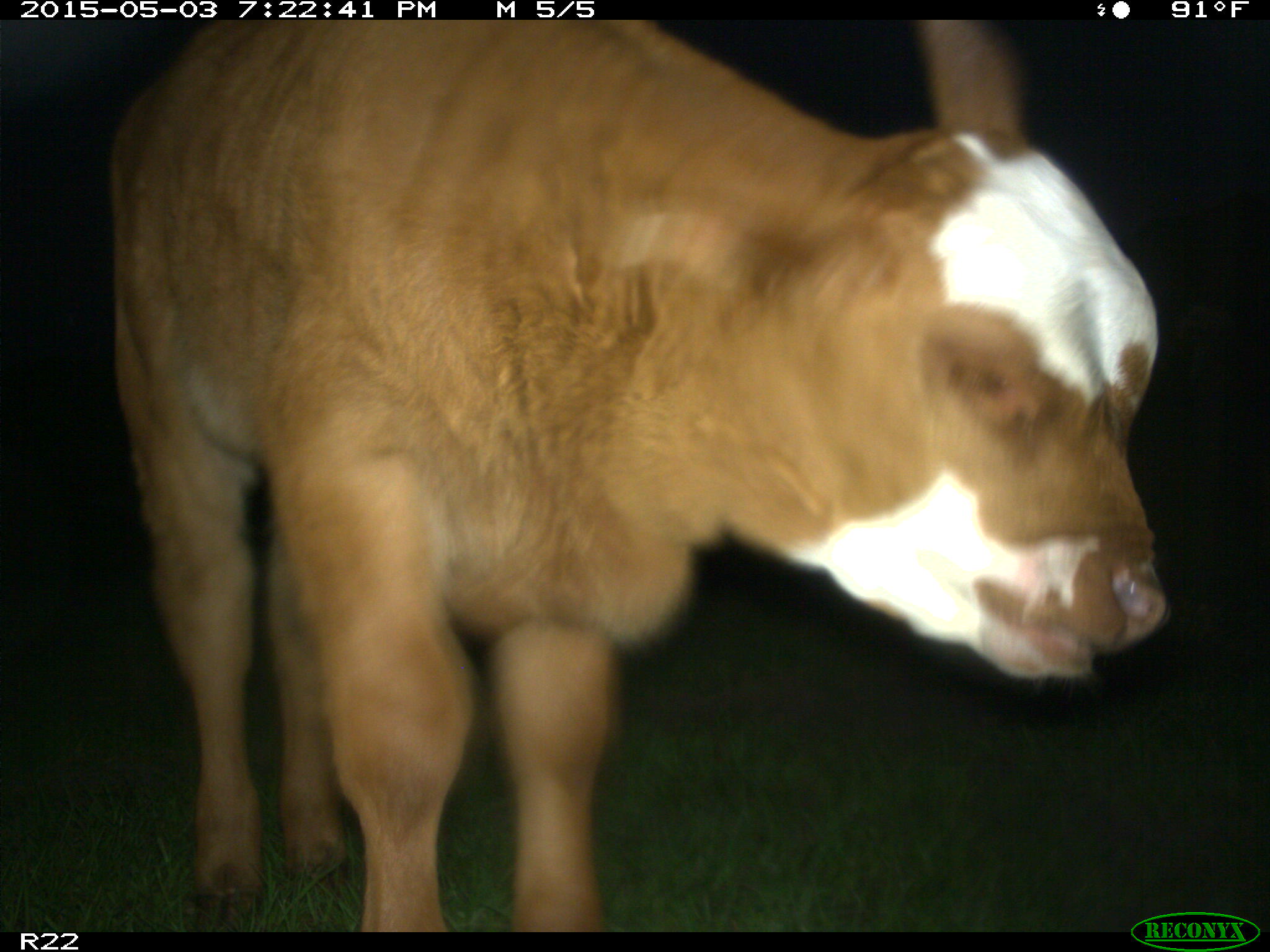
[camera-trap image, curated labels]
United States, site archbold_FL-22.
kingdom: Animalia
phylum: Chordata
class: Mammalia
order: Artiodactyla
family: Bovidae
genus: Bos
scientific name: Bos taurus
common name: domestic cow